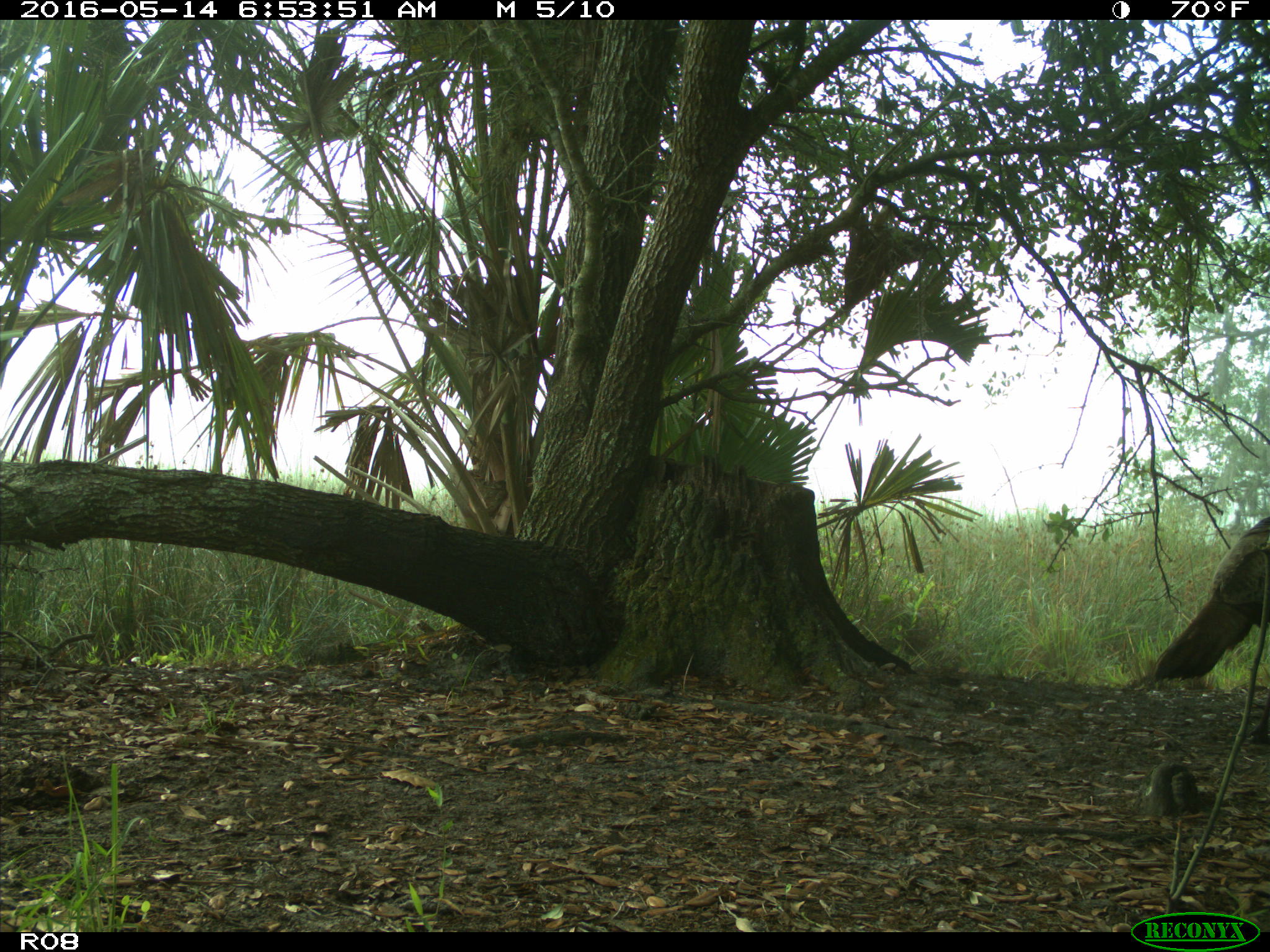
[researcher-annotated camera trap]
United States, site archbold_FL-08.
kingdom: Animalia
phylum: Chordata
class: Aves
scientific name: Aves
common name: birds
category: unidentified bird